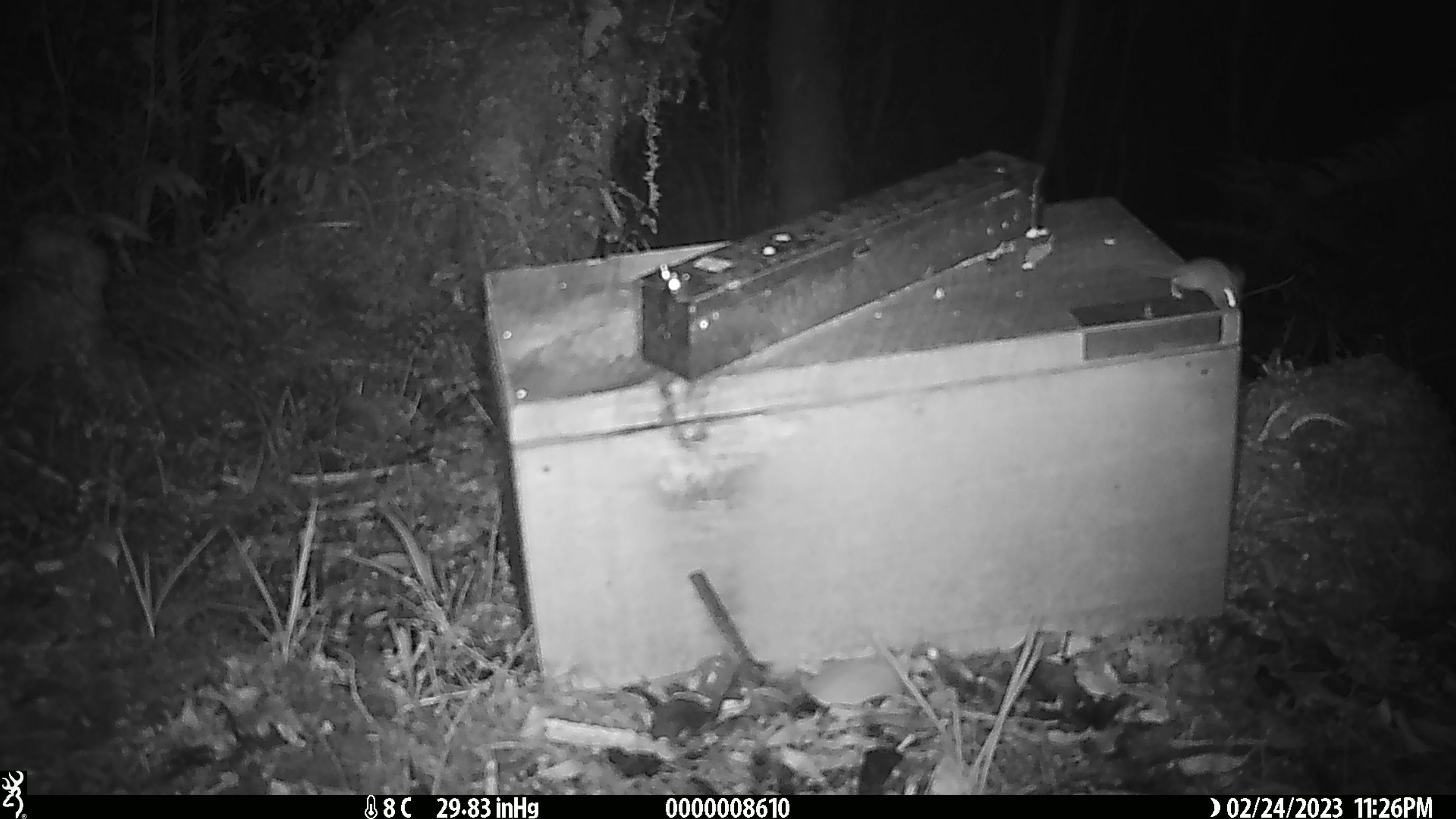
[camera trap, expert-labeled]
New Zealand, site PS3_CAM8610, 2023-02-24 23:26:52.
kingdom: Animalia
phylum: Chordata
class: Mammalia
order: Rodentia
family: Muridae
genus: Mus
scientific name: Mus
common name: mouse